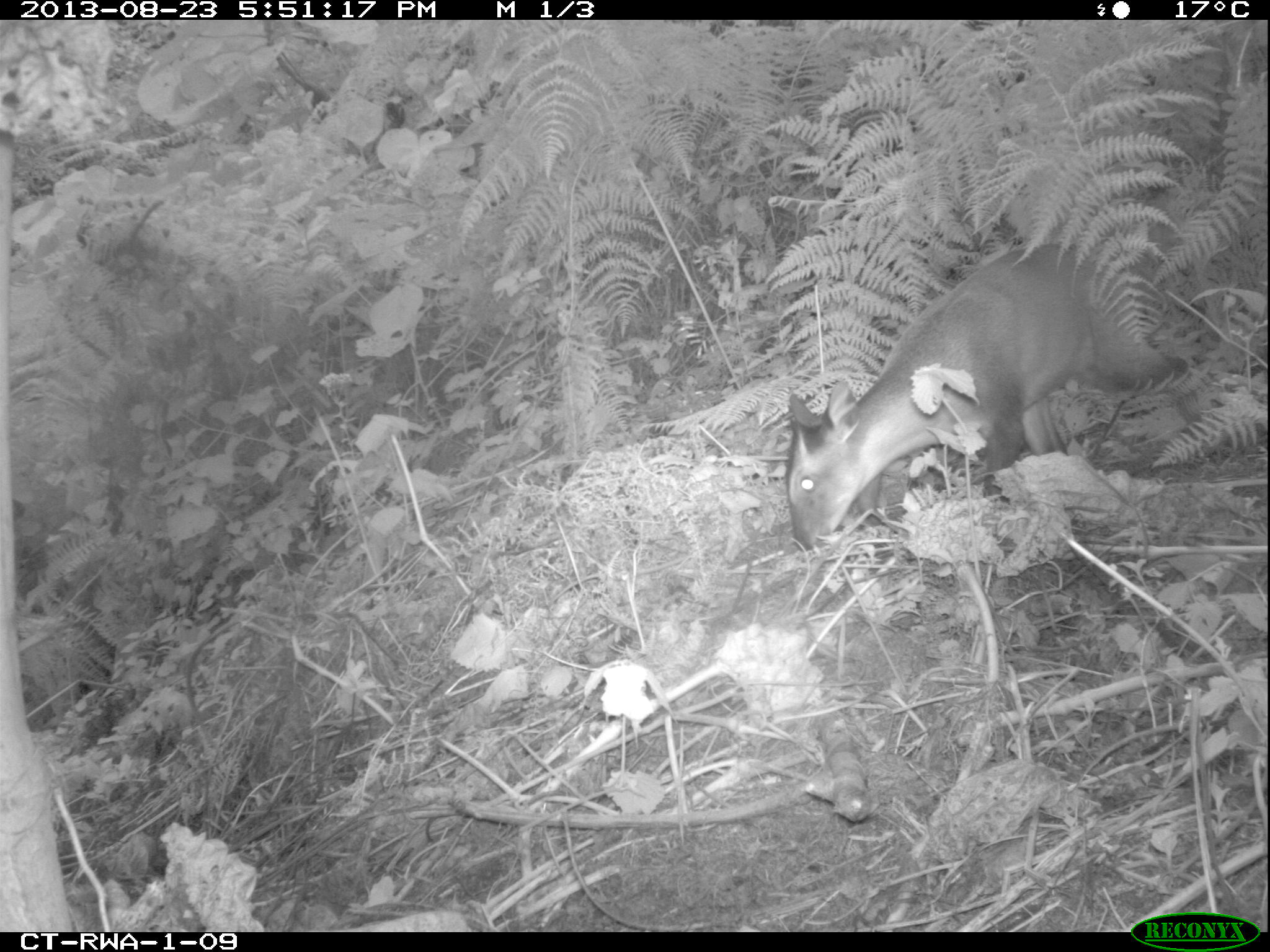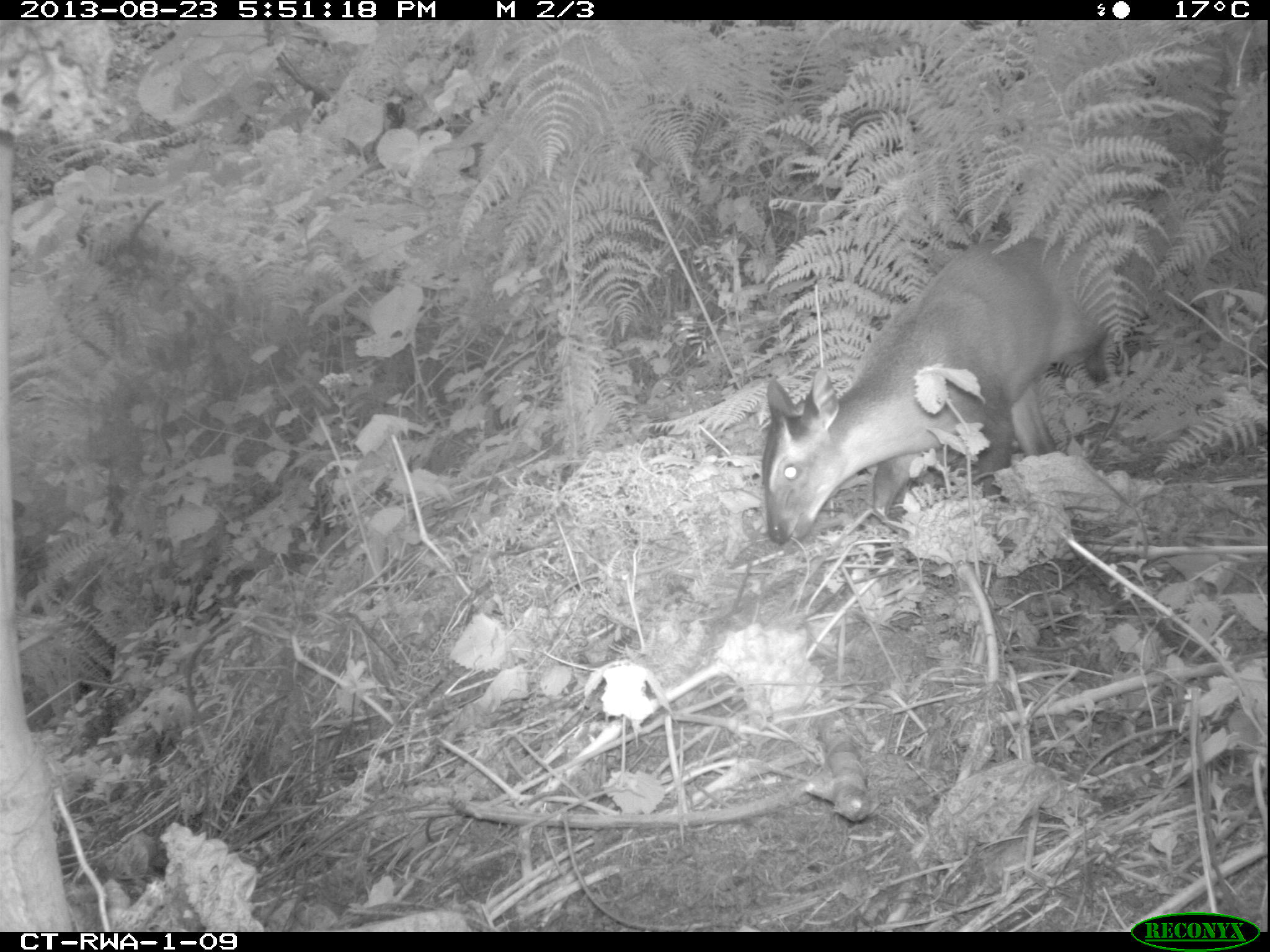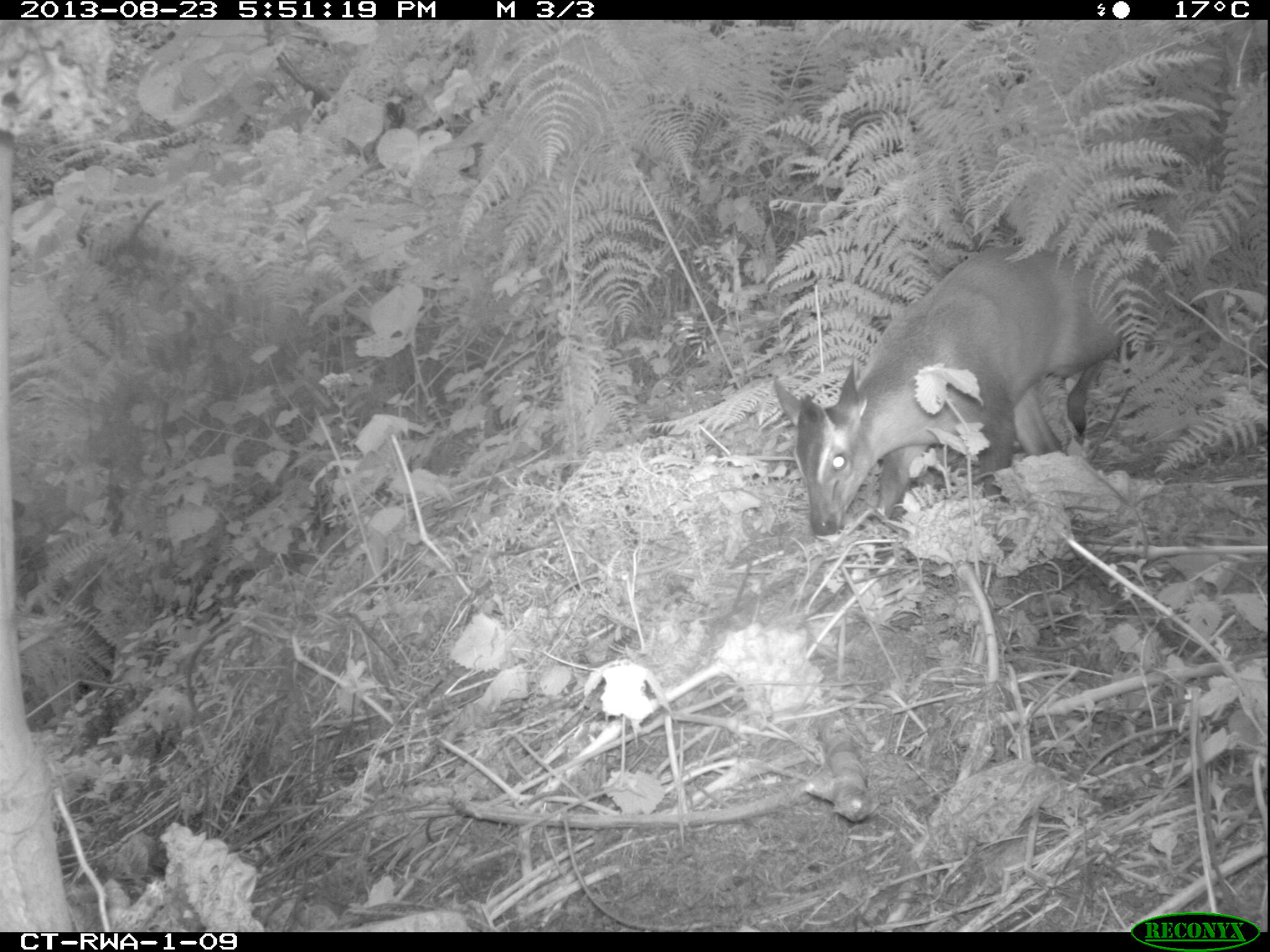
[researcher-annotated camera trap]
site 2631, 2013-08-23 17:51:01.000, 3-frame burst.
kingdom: Animalia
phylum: Chordata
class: Mammalia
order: Artiodactyla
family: Bovidae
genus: Cephalophus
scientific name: Cephalophus nigrifrons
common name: black-fronted duiker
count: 1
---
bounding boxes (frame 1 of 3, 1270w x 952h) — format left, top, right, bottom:
cephalophus nigrifrons: 780, 236, 1195, 550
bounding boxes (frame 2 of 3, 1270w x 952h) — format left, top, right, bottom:
cephalophus nigrifrons: 762, 237, 1124, 544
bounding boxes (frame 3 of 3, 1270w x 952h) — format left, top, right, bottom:
cephalophus nigrifrons: 771, 245, 1123, 537